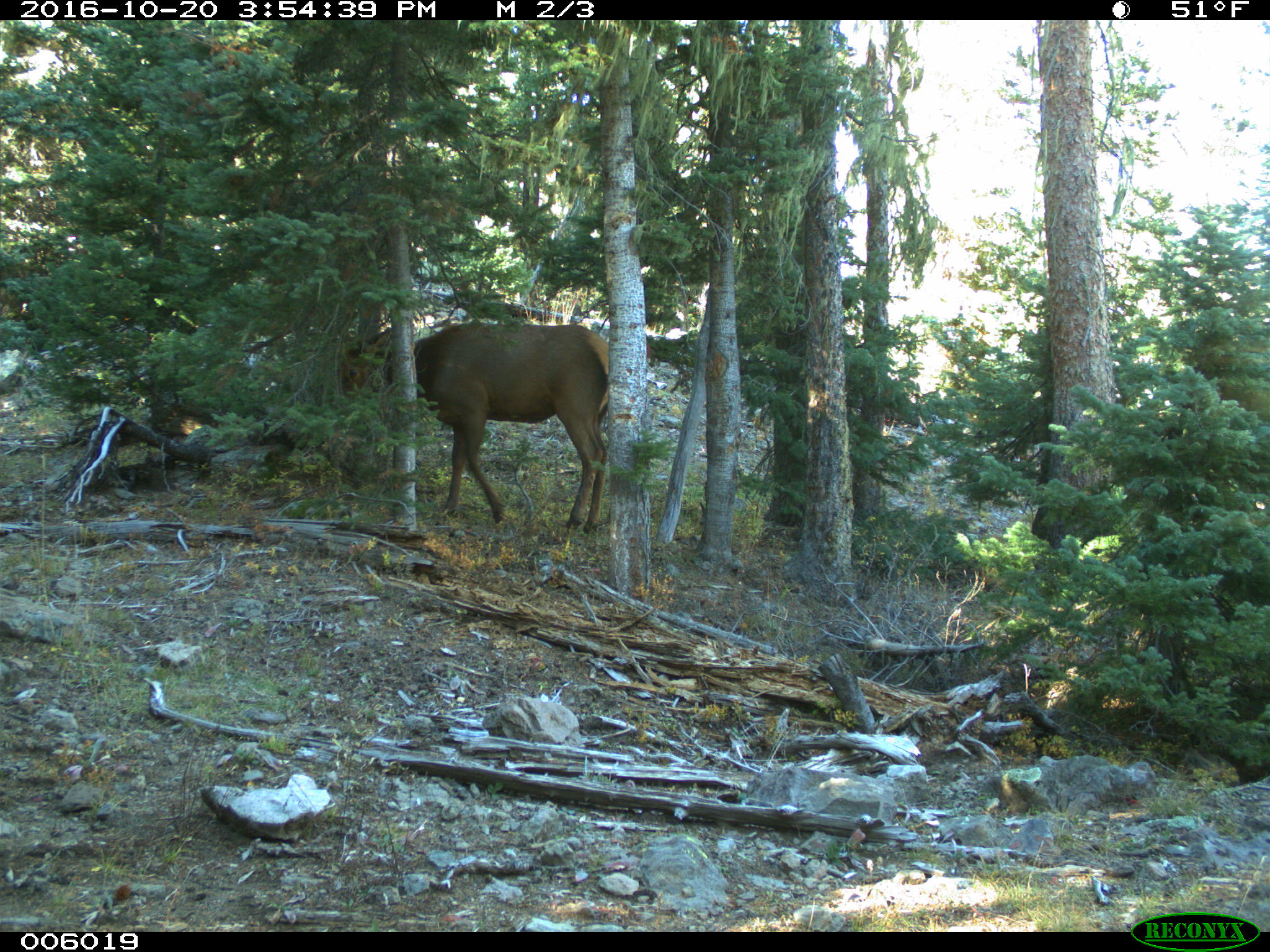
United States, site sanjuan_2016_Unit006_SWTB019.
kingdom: Animalia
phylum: Chordata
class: Mammalia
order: Artiodactyla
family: Cervidae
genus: Cervus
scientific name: Cervus elaphus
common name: red deer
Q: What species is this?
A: Cervus elaphus (red deer).